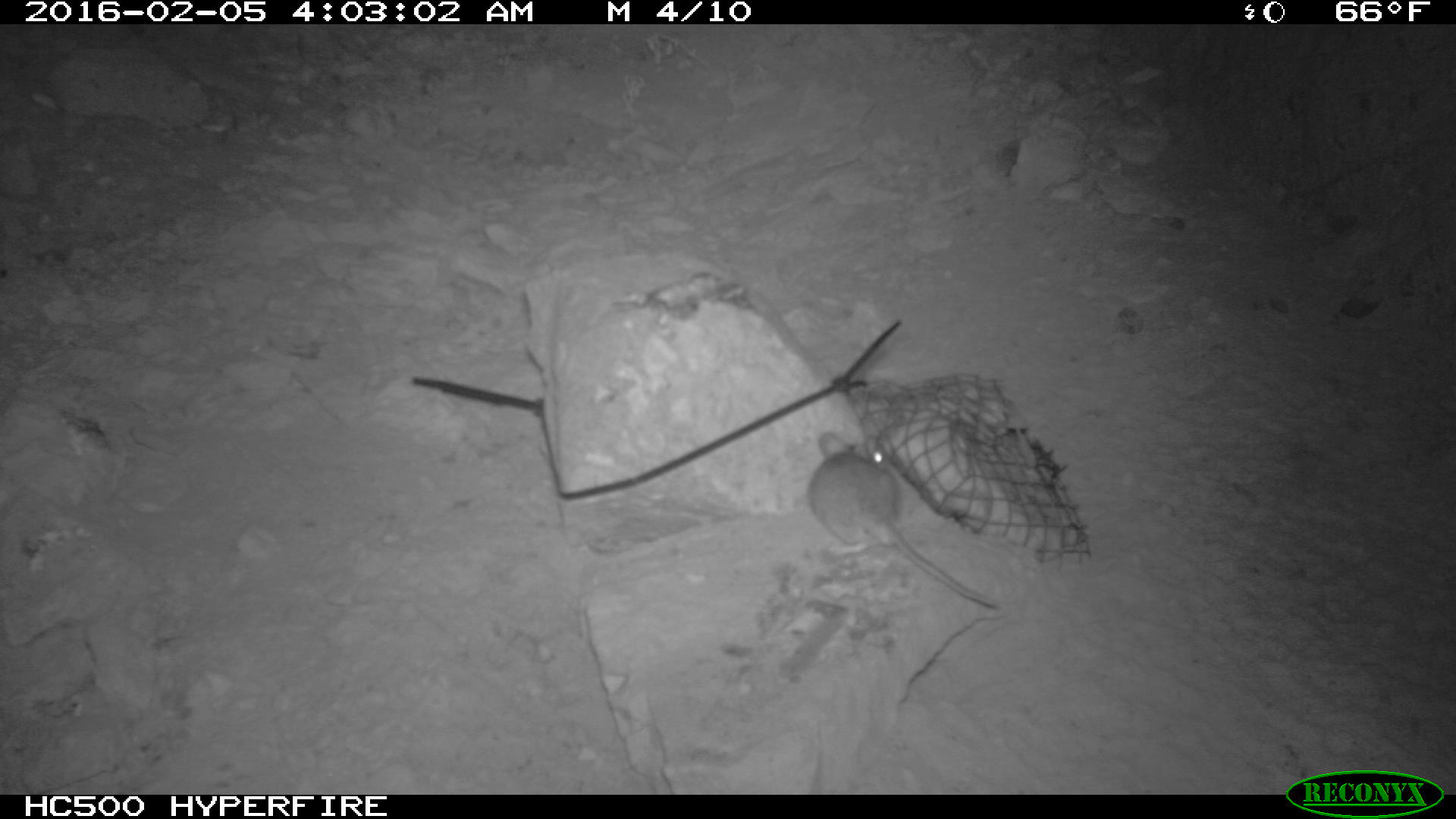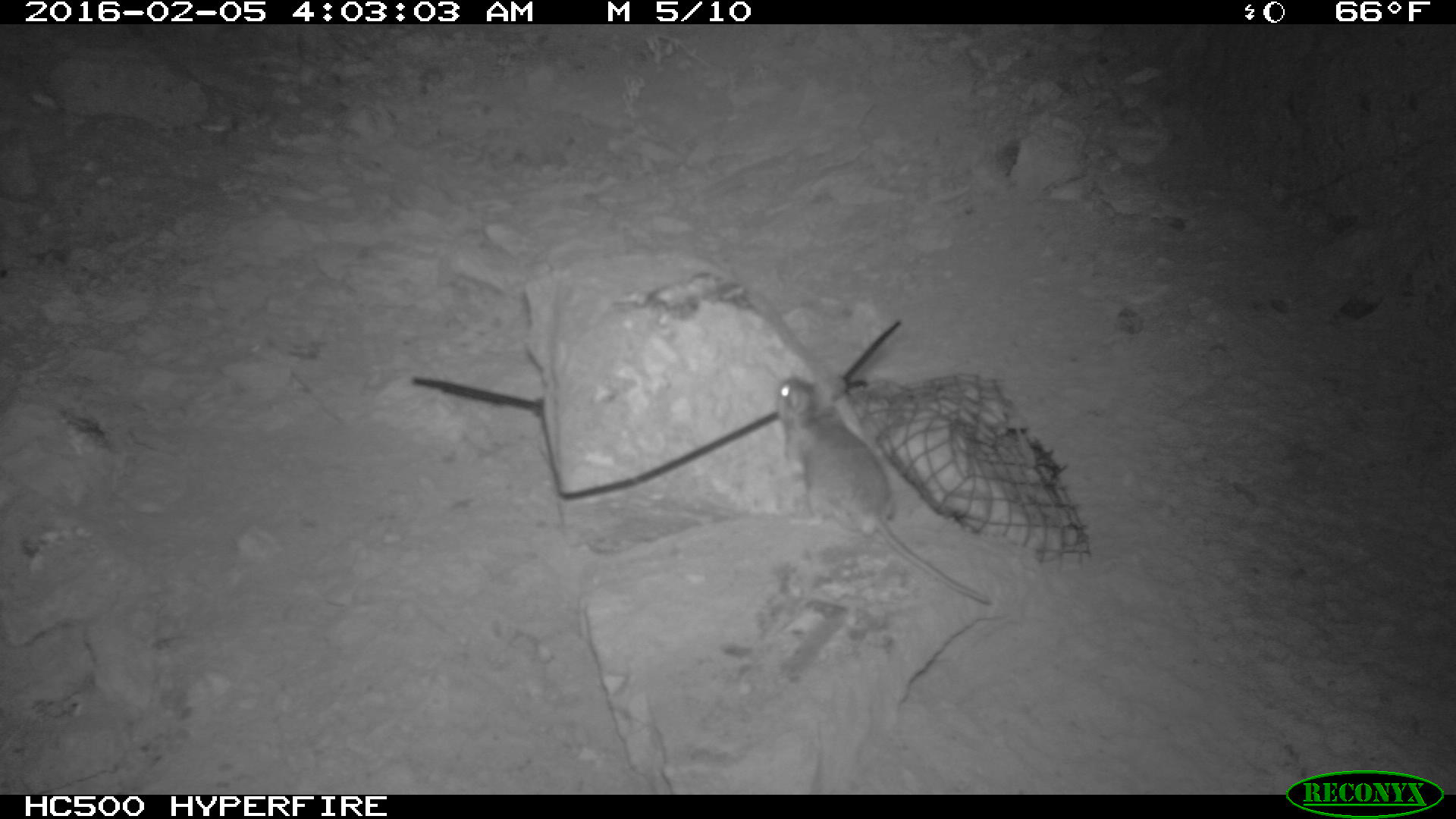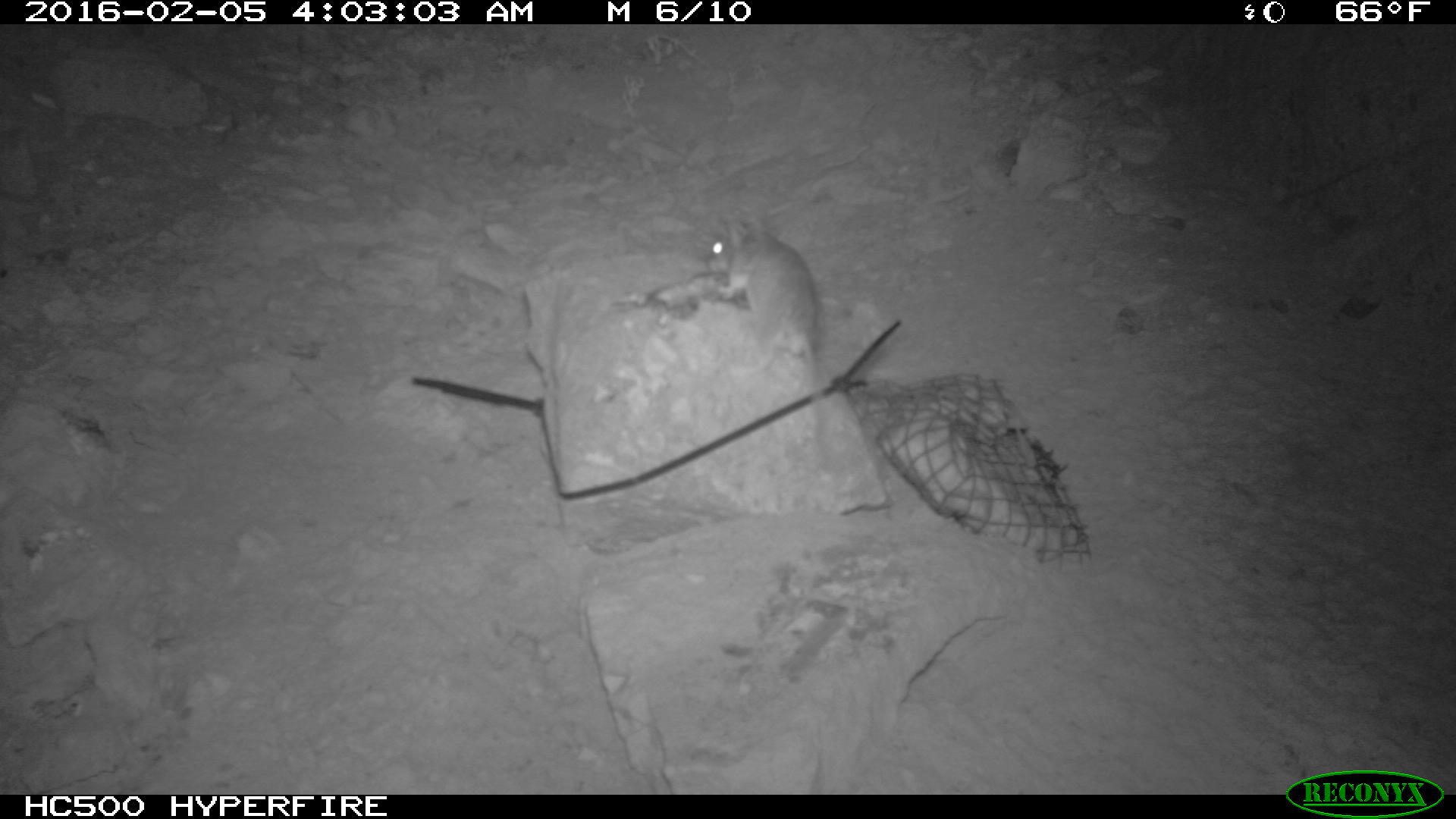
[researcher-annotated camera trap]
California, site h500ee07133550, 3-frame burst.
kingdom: Animalia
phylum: Chordata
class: Mammalia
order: Rodentia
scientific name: Rodentia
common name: rodent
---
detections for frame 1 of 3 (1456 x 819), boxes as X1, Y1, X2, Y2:
rodent: 805, 431, 995, 607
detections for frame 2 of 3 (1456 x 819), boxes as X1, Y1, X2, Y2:
rodent: 774, 375, 991, 604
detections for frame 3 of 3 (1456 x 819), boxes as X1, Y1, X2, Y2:
rodent: 706, 212, 828, 461